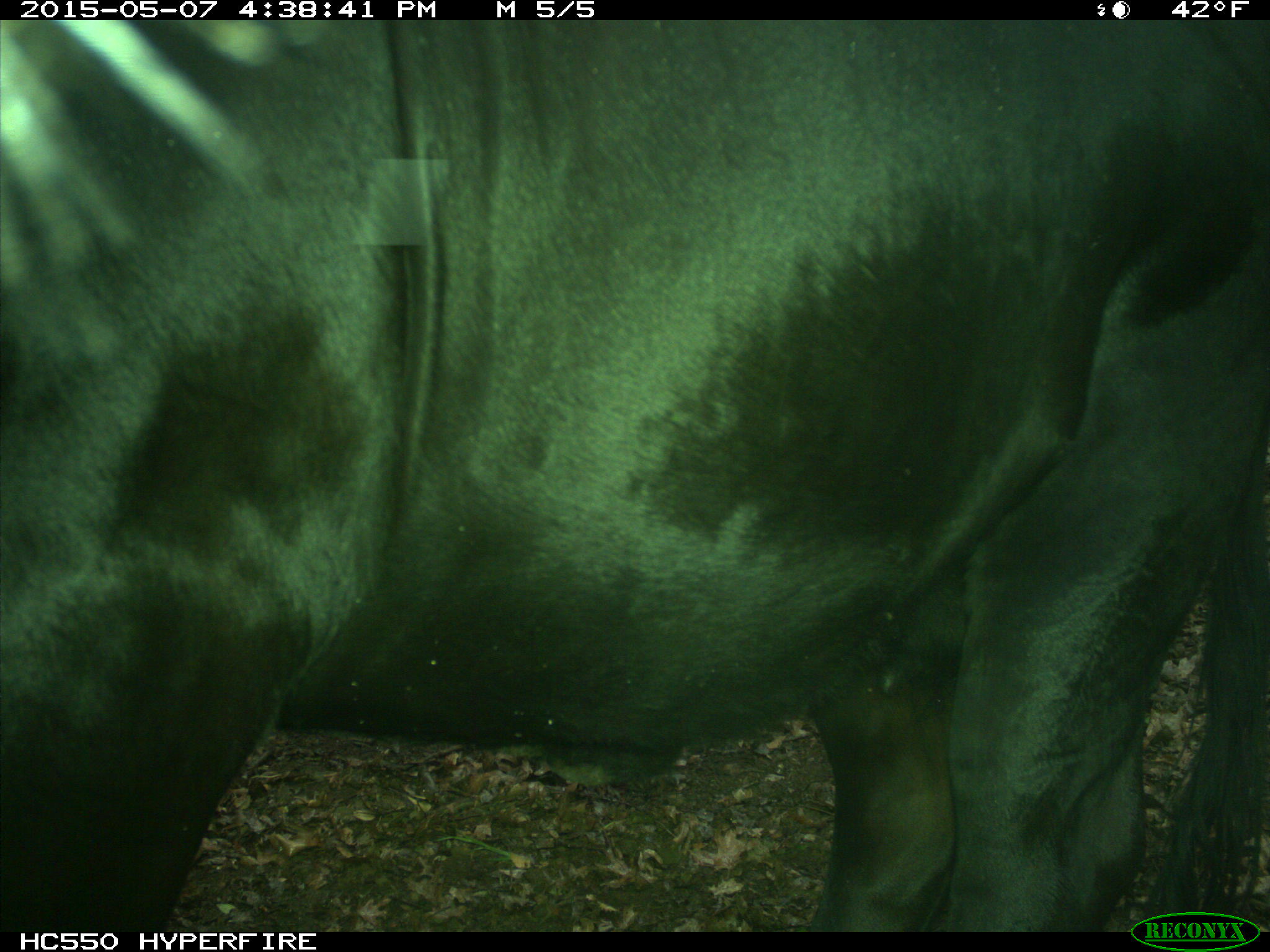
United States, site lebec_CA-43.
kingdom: Animalia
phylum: Chordata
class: Mammalia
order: Artiodactyla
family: Bovidae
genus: Bos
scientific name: Bos taurus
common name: domestic cow